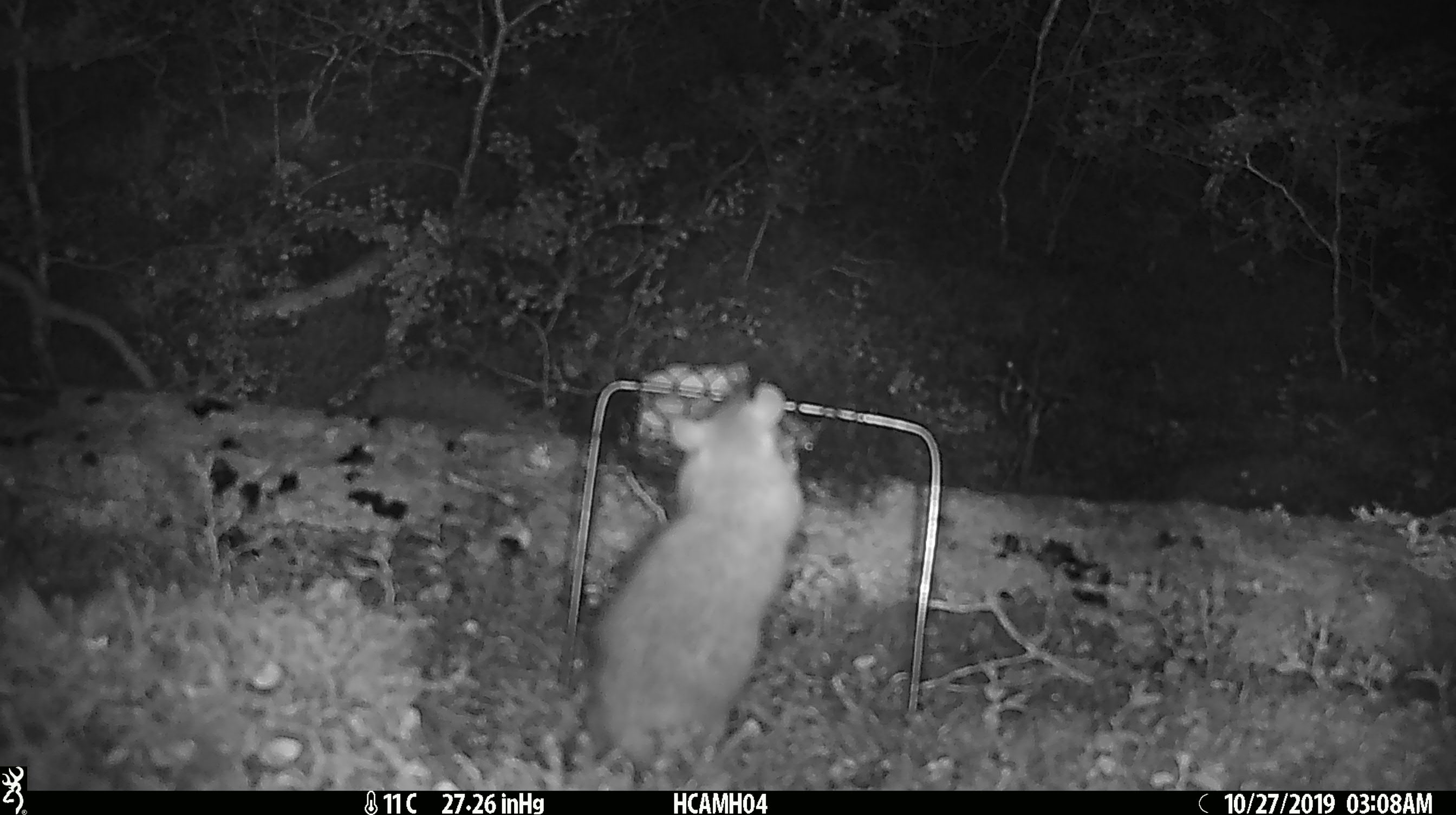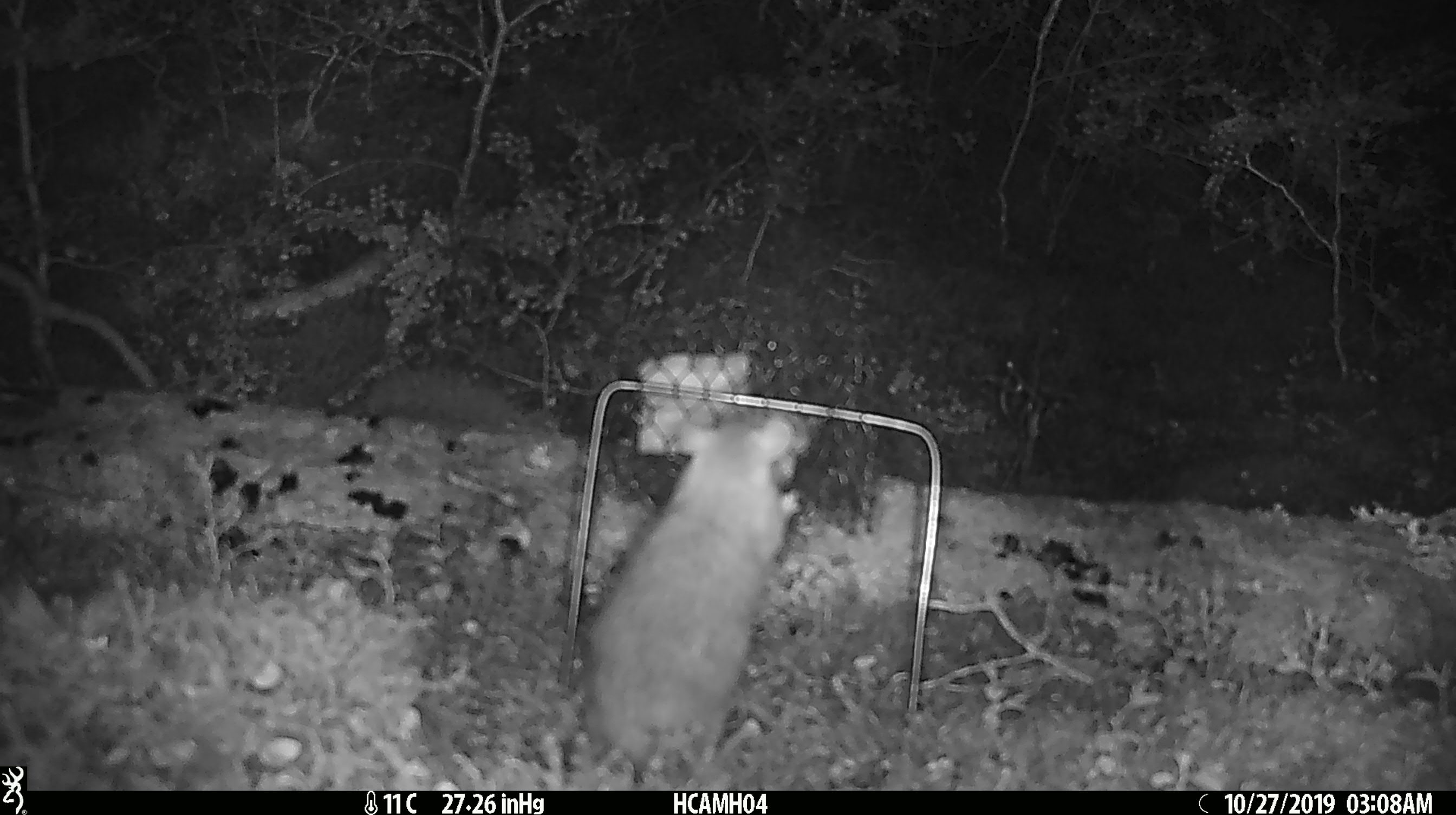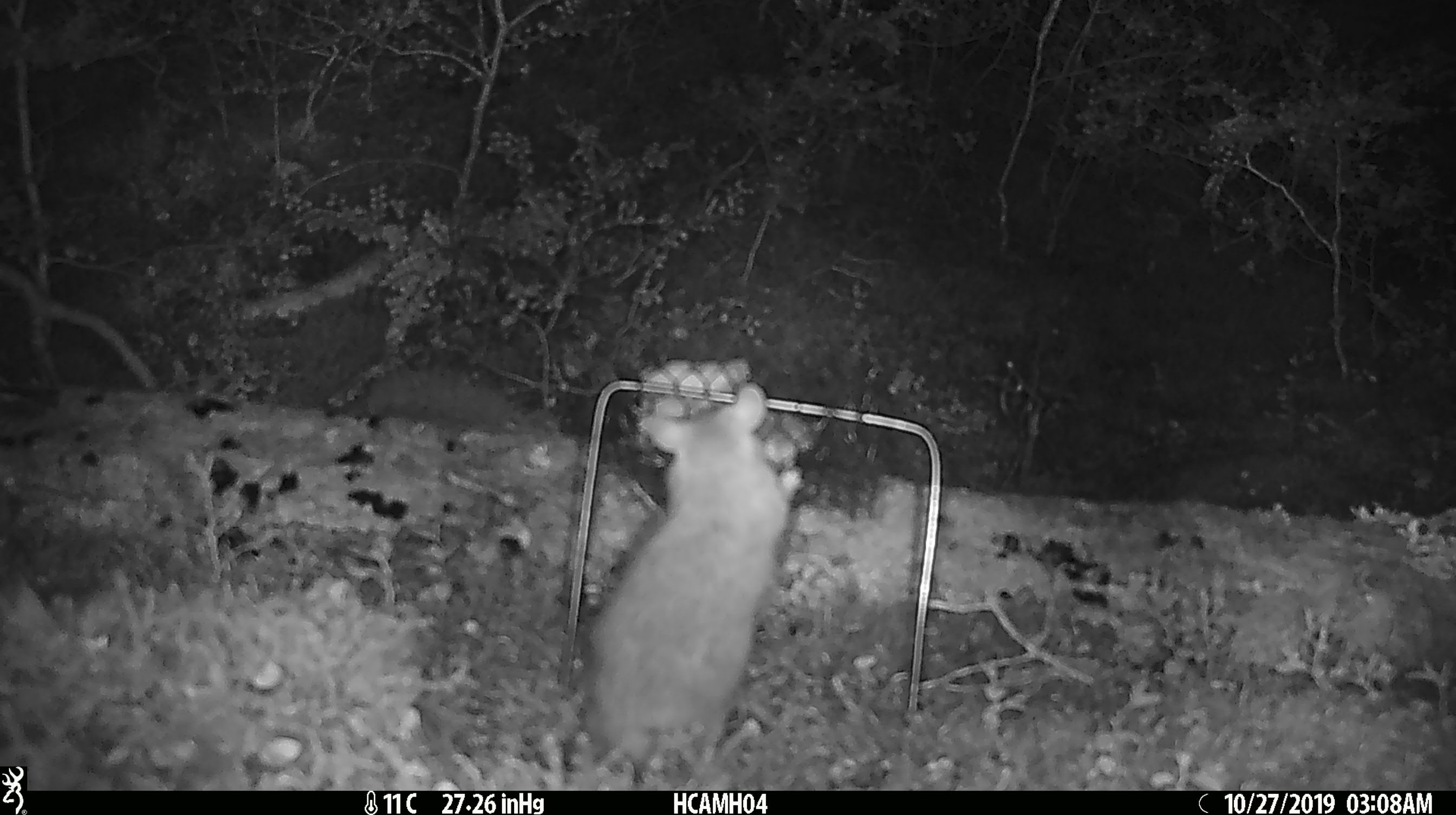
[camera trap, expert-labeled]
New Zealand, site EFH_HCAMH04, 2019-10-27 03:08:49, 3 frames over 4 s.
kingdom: Animalia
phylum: Chordata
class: Mammalia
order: Rodentia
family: Muridae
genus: Rattus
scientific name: Rattus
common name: rat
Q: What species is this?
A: Rat (Rattus).